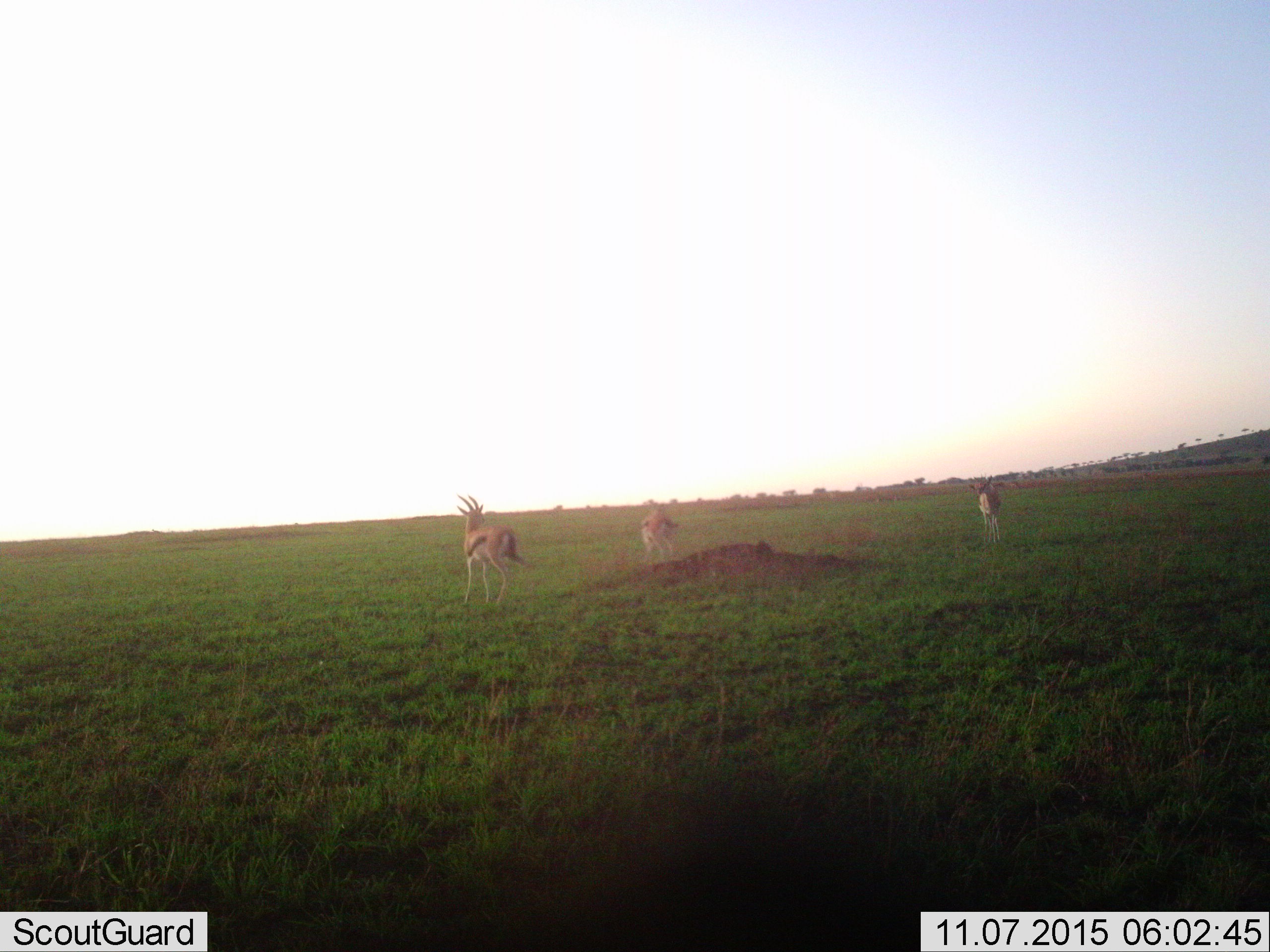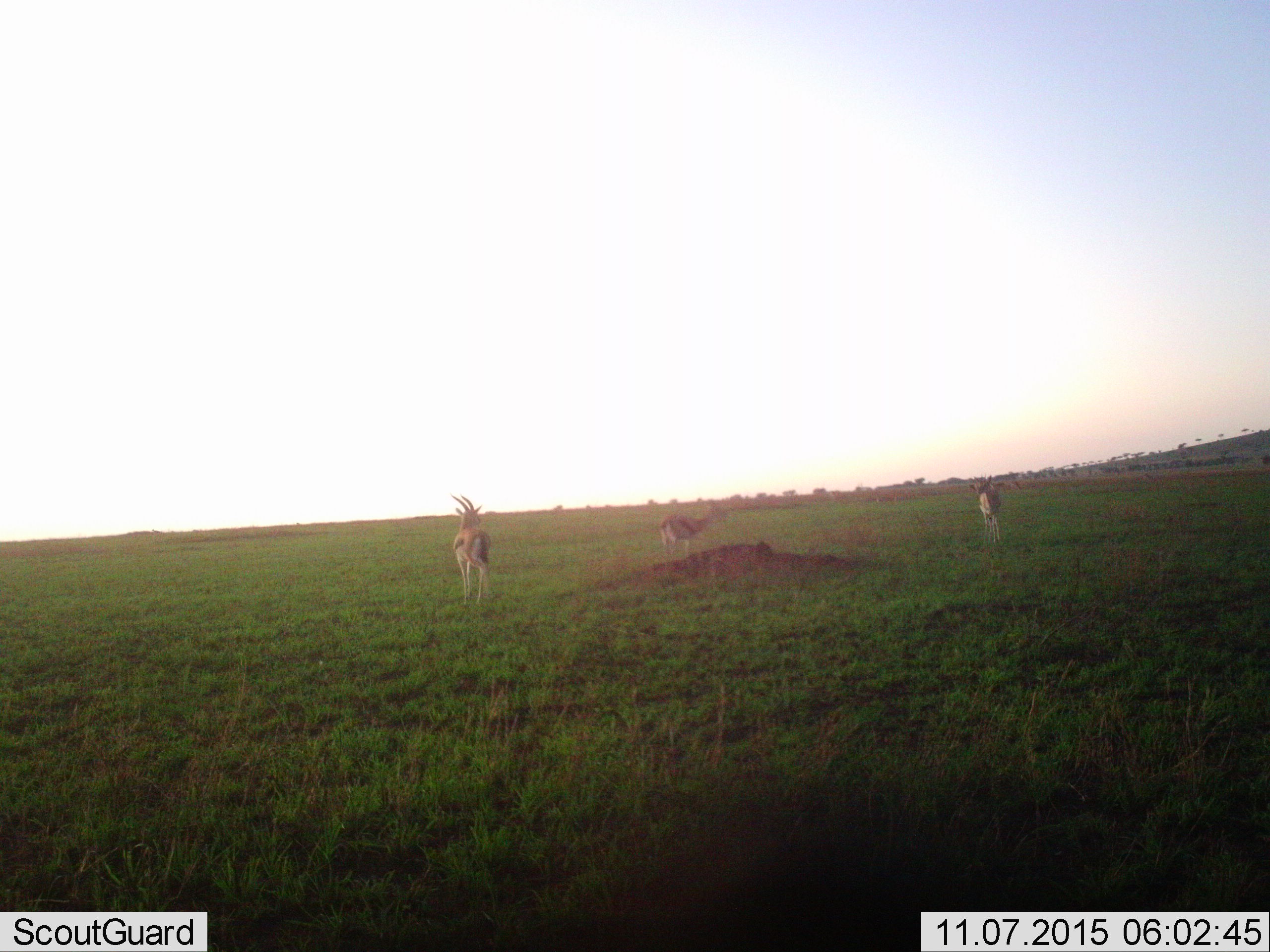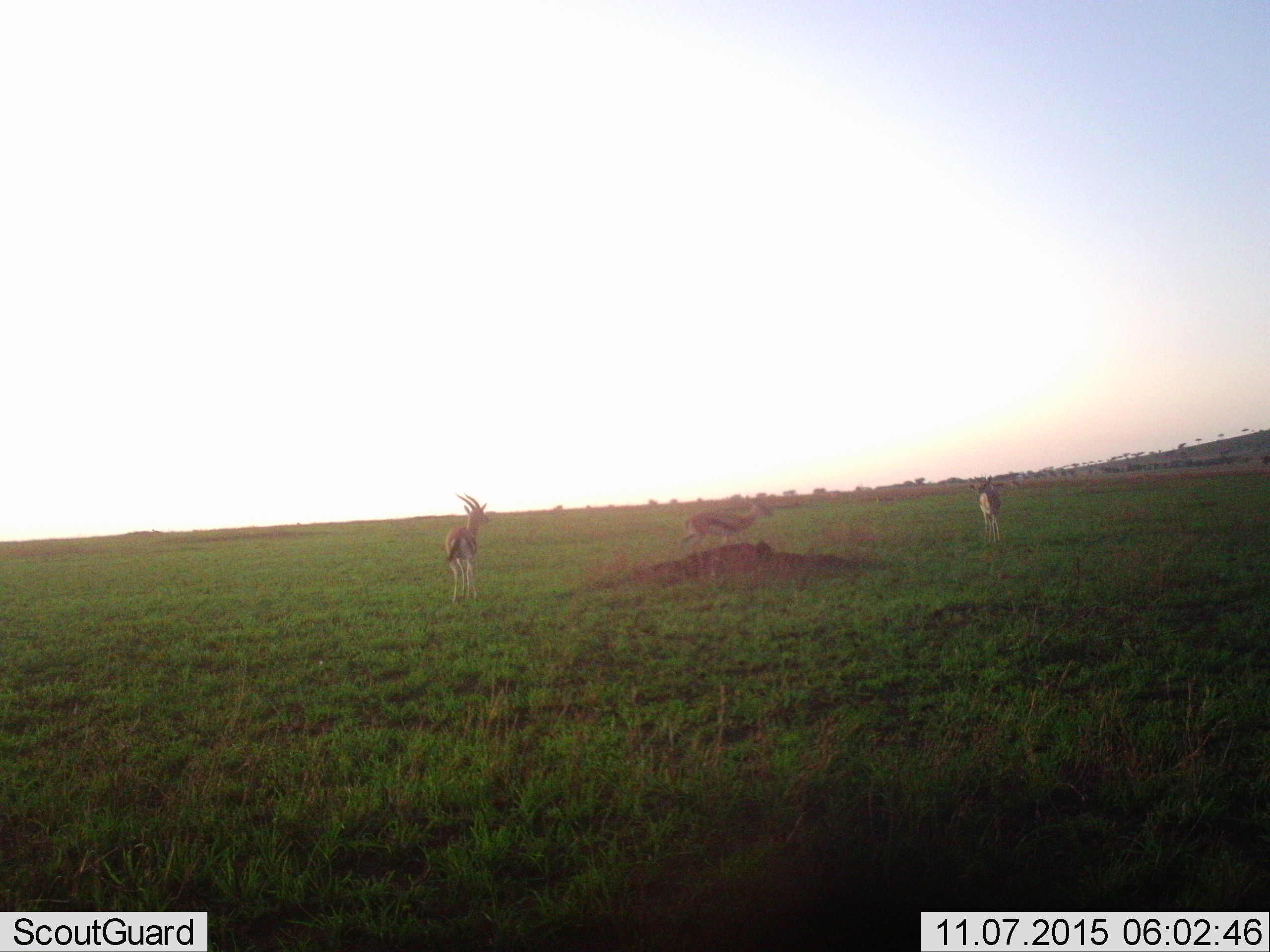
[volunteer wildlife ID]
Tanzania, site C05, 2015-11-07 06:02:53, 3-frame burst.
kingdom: Animalia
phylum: Chordata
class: Mammalia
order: Artiodactyla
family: Bovidae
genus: Eudorcas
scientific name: Eudorcas thomsonii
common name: thomson's gazelle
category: gazellethomsons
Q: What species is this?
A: Gazellethomsons (thomson's gazelle) (Eudorcas thomsonii).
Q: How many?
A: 3.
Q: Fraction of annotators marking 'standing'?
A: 42%.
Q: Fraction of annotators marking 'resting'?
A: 0%.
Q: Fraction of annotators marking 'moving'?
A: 83%.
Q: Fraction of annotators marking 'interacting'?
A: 8%.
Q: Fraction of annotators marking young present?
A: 0%.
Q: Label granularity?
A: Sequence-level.